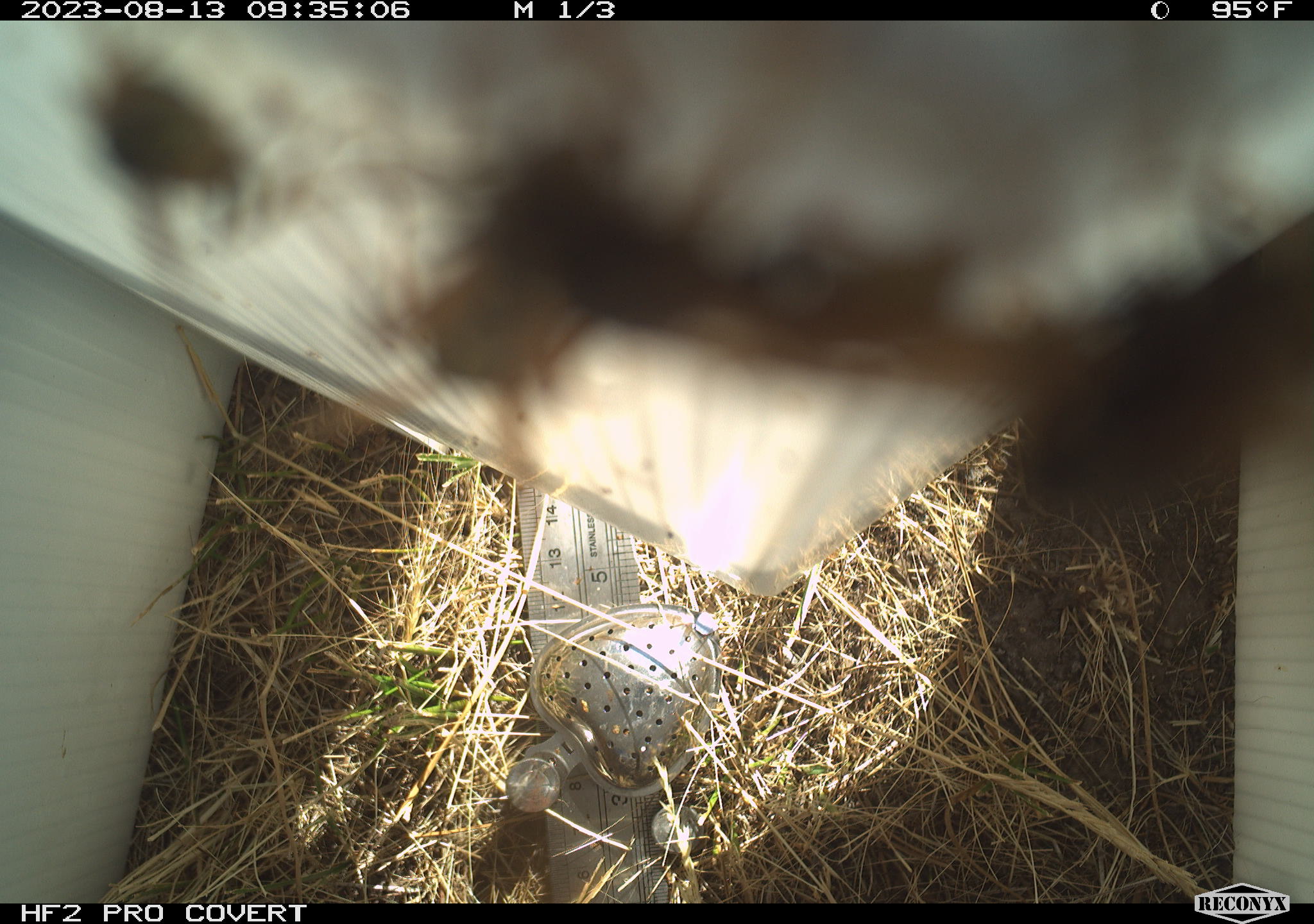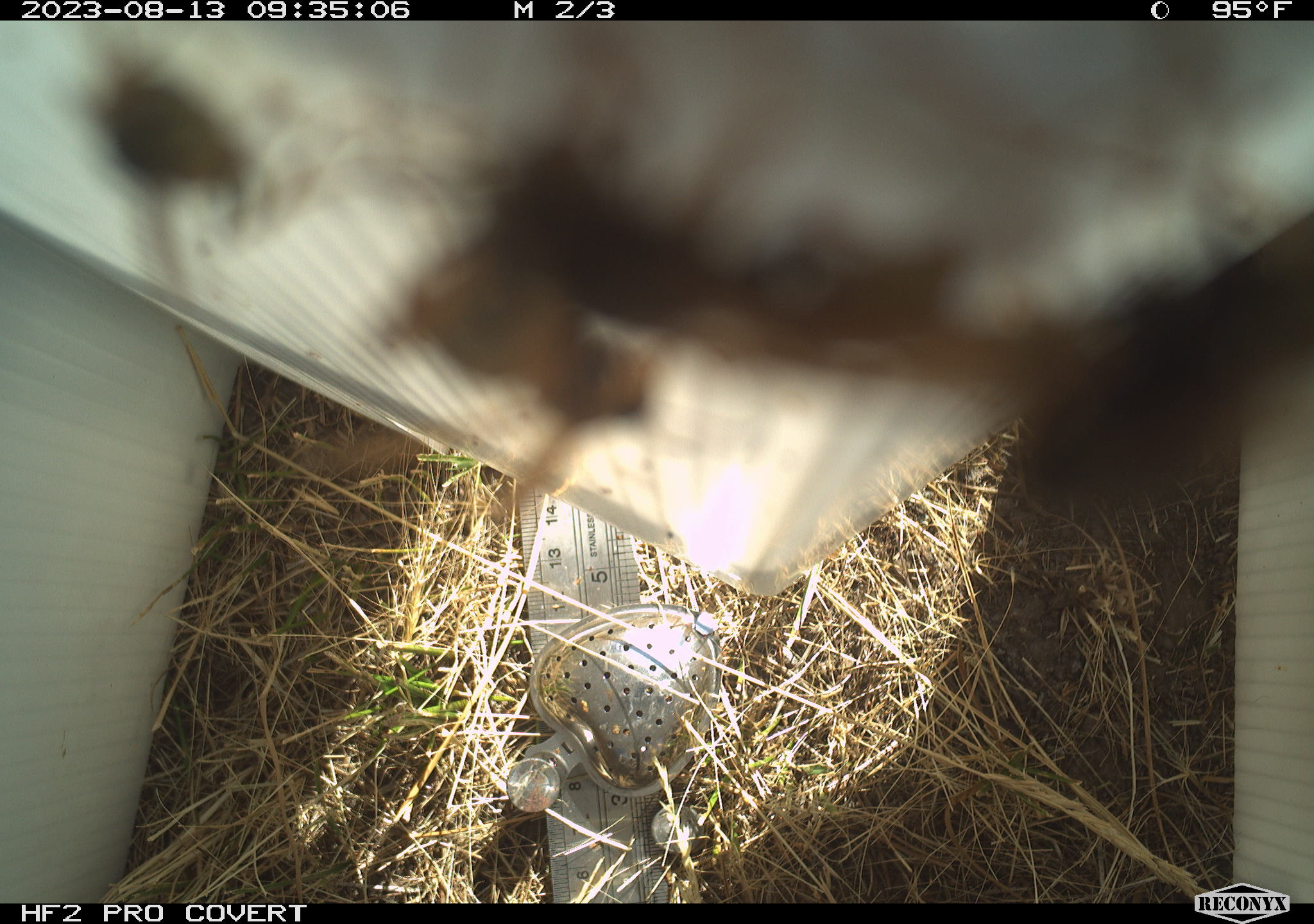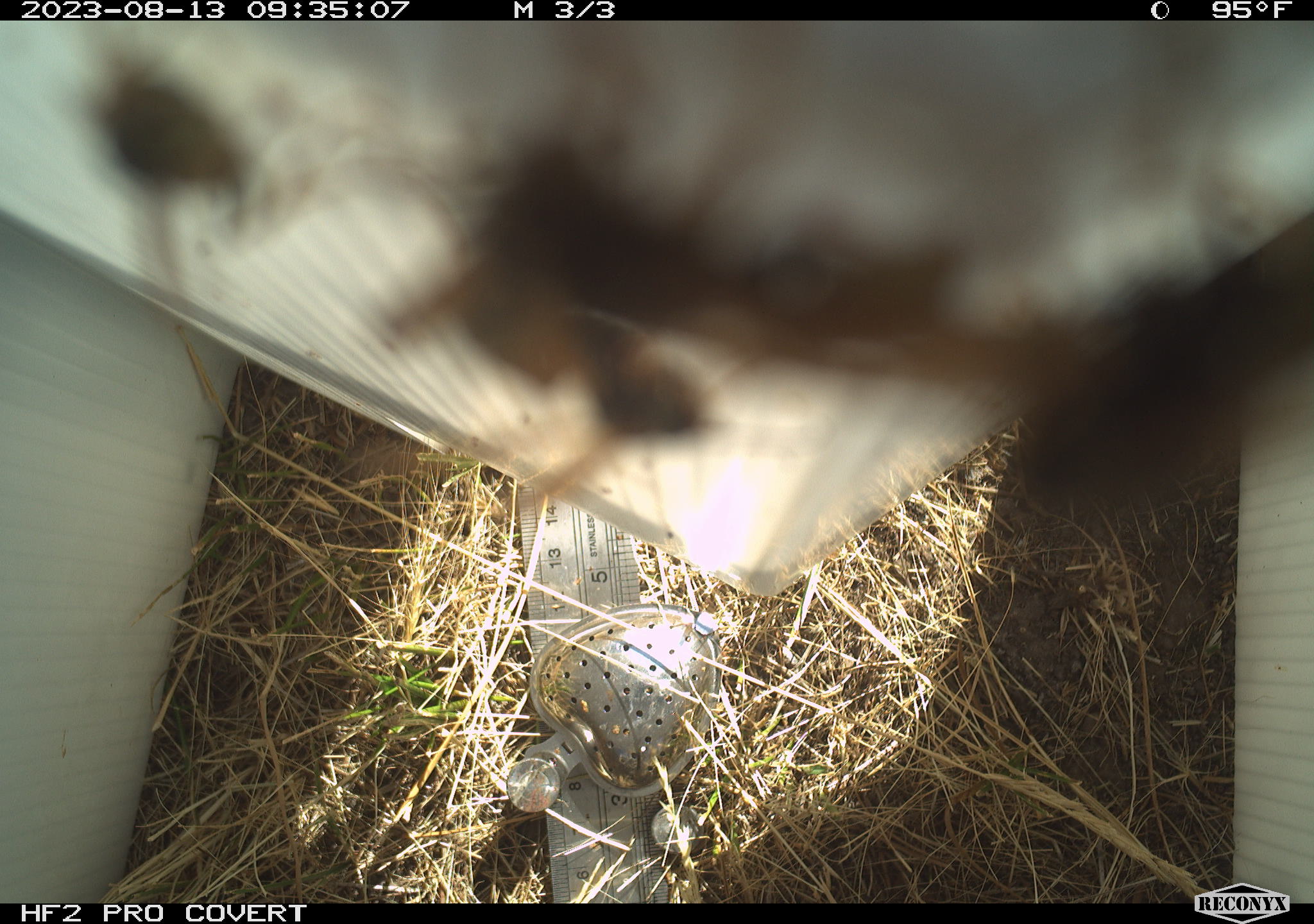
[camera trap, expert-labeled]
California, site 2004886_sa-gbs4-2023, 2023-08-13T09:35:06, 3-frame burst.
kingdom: Animalia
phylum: Arthropoda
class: Insecta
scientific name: Insecta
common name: insect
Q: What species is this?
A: Insect (Insecta).